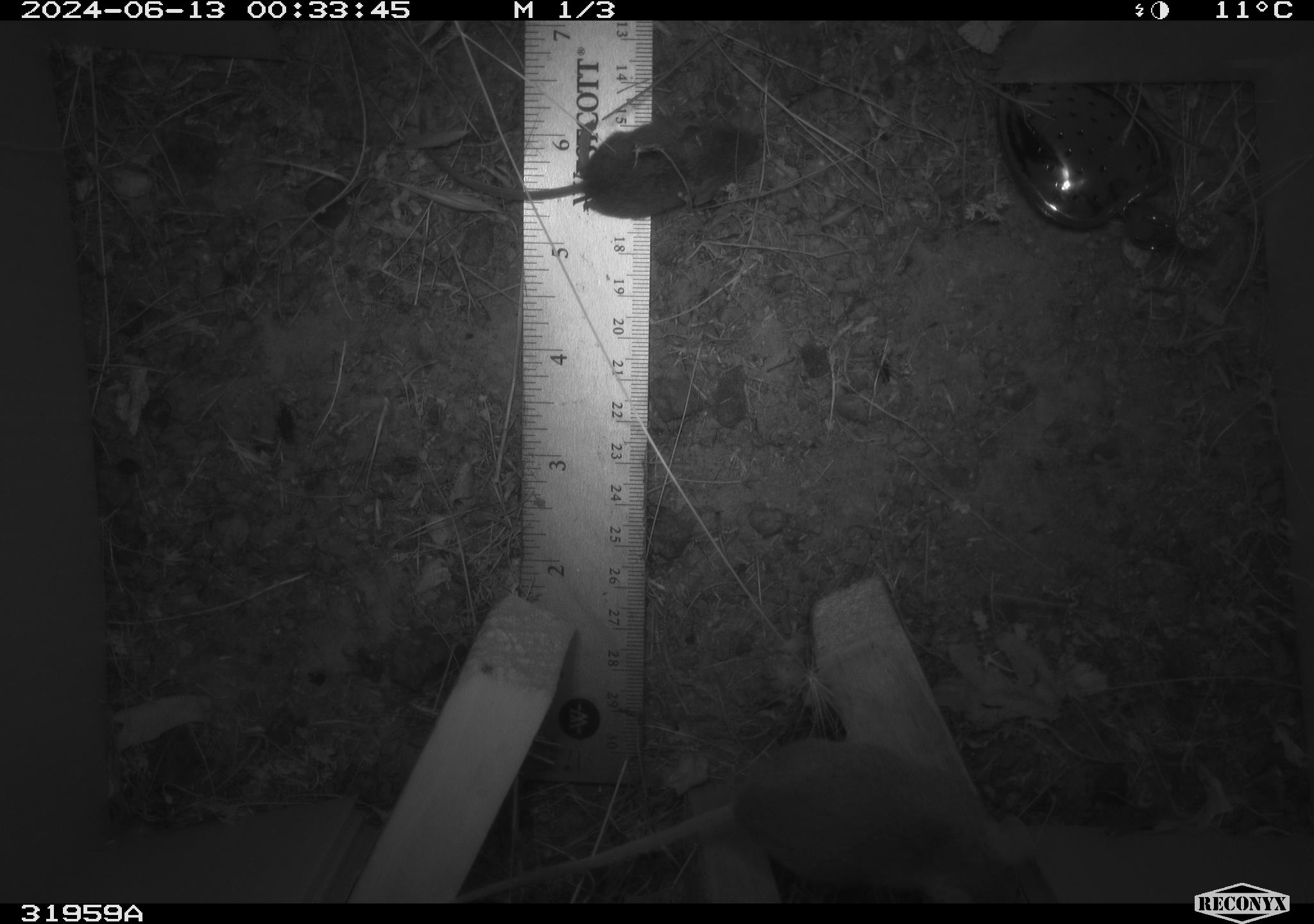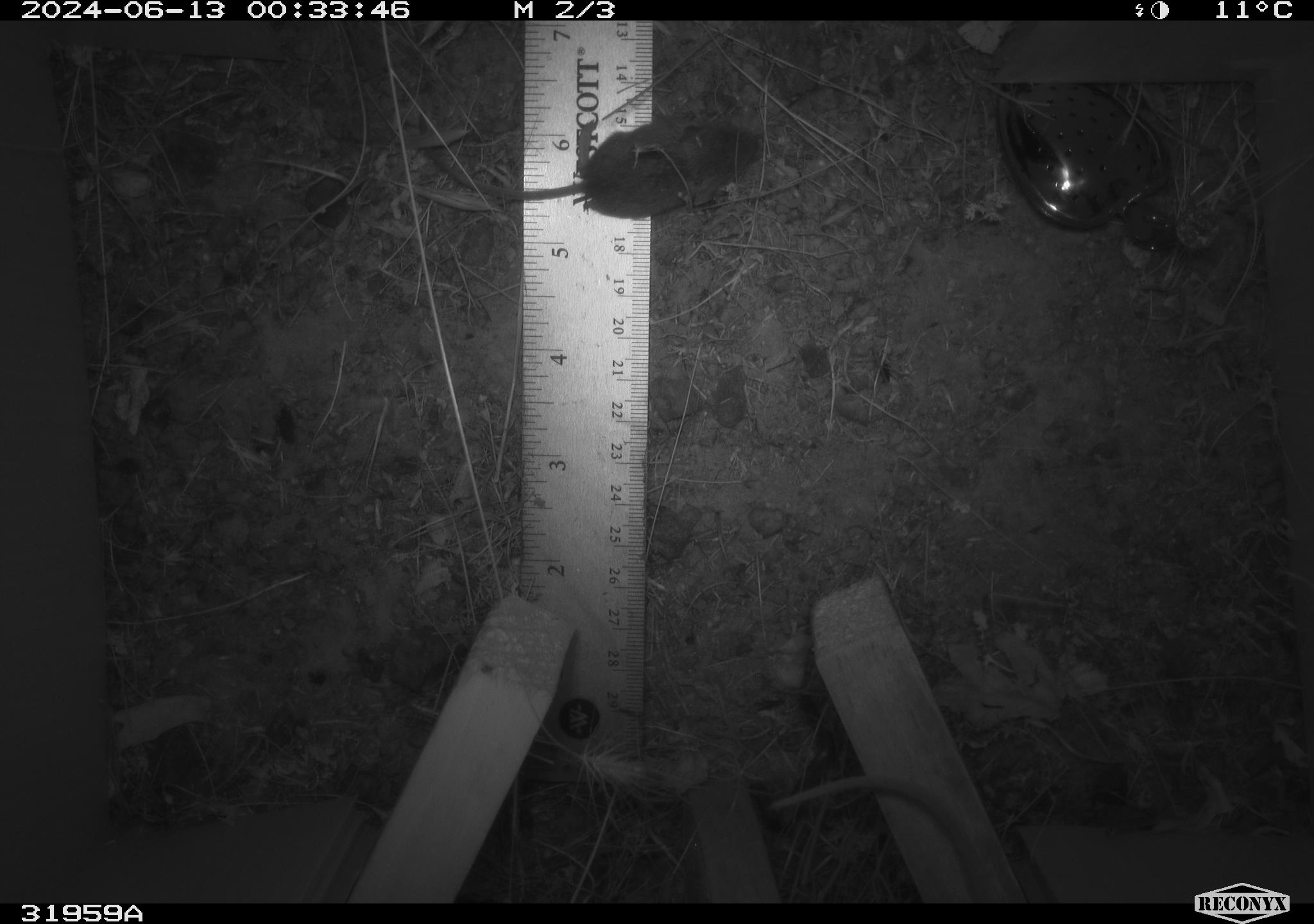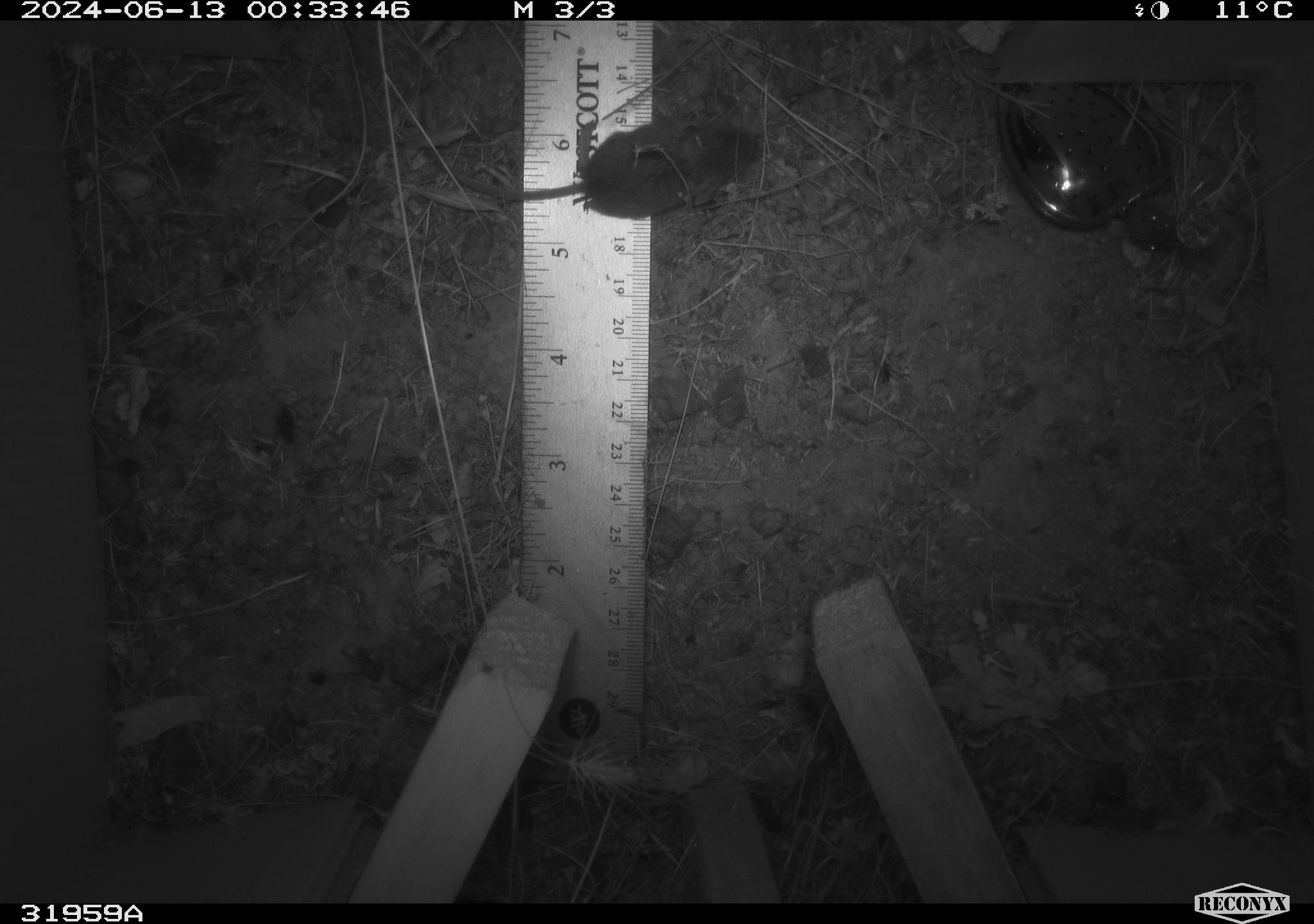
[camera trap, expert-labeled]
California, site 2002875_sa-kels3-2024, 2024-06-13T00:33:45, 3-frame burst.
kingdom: Animalia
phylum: Chordata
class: Mammalia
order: Rodentia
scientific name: Rodentia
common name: mouse species